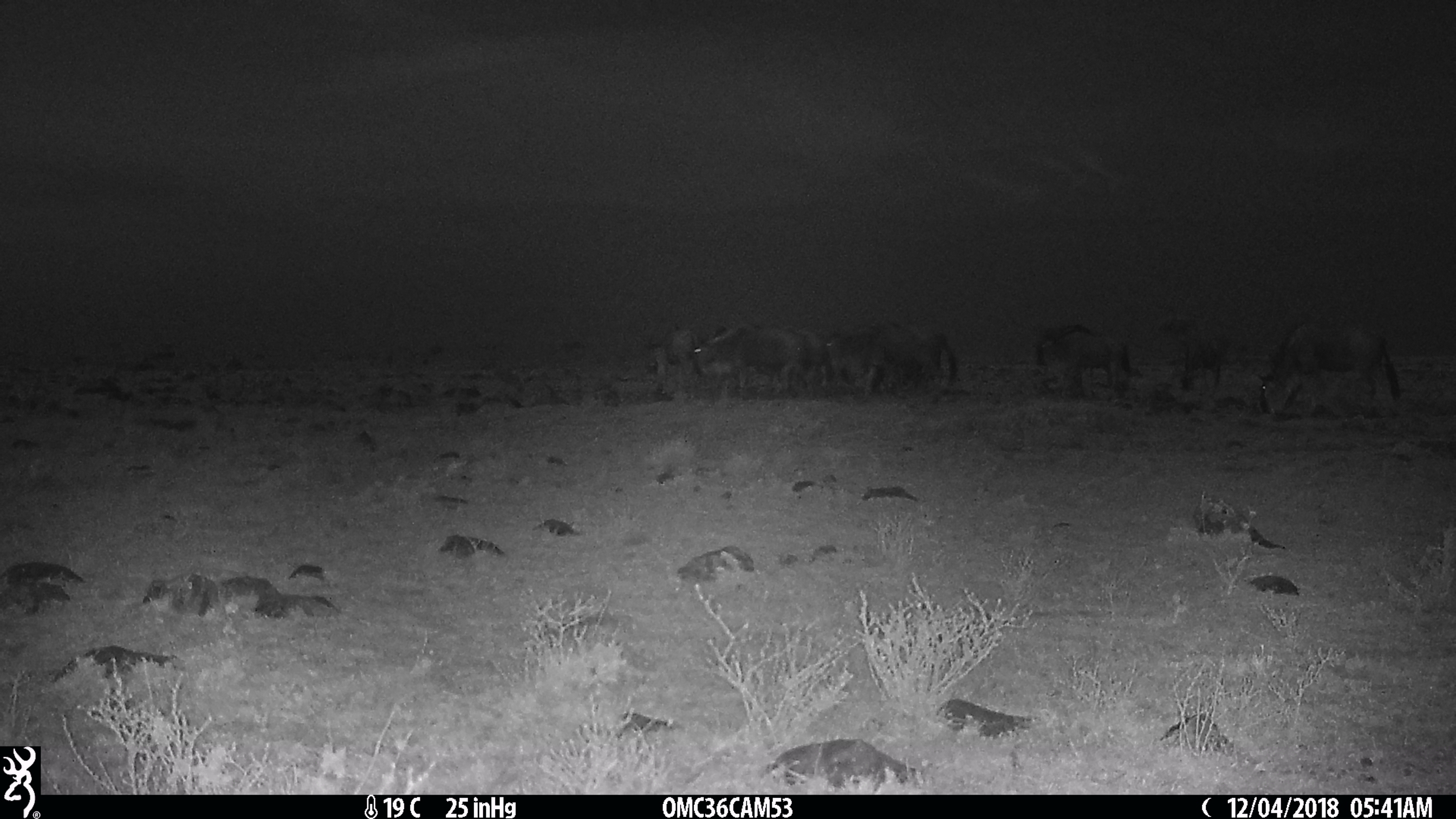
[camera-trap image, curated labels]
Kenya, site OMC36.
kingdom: Animalia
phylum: Chordata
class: Mammalia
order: Artiodactyla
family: Bovidae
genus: Connochaetes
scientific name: Connochaetes taurinus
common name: blue wildebeest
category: wildebeest